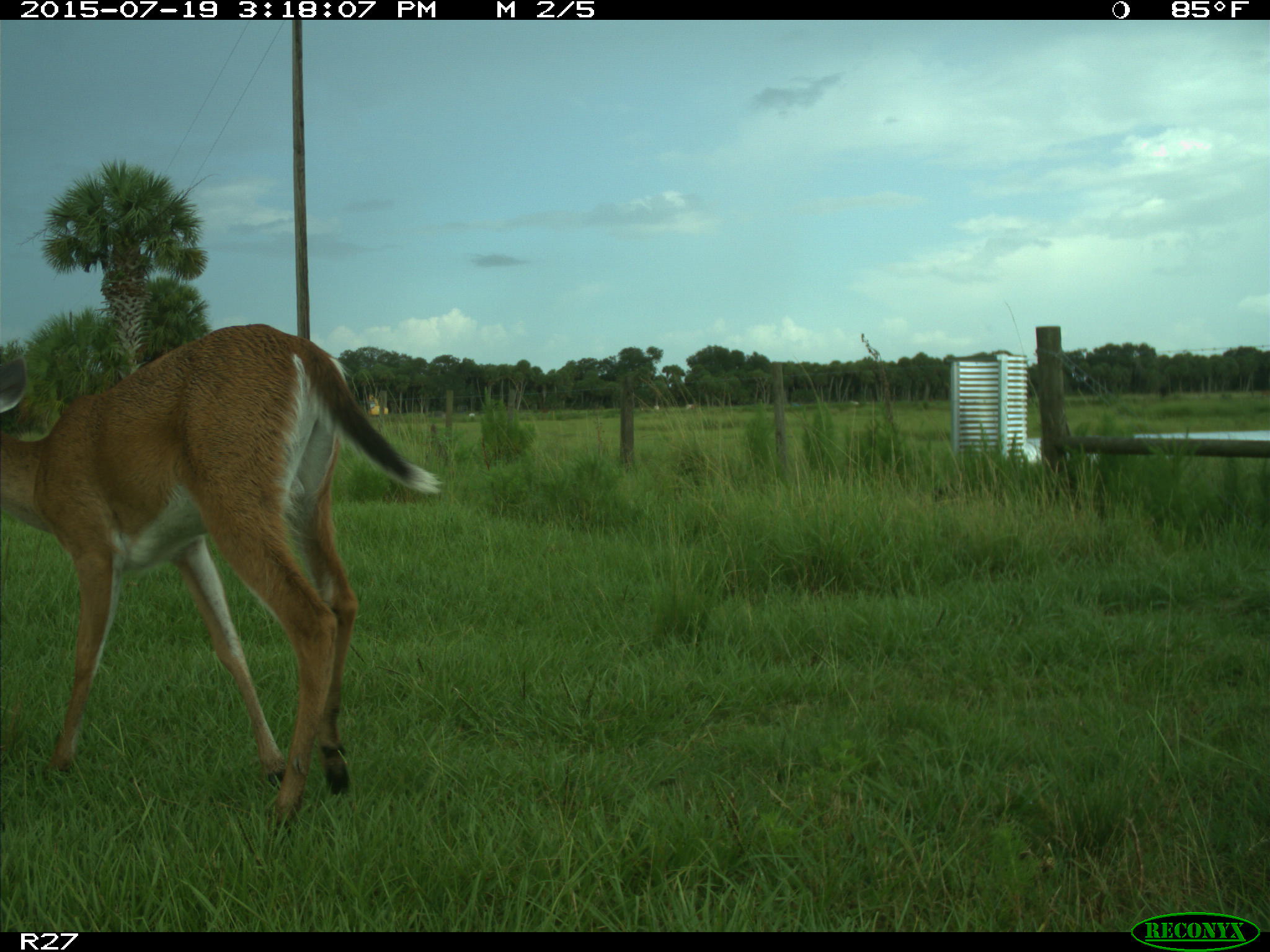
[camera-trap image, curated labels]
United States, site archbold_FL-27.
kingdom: Animalia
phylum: Chordata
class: Mammalia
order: Artiodactyla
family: Cervidae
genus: Odocoileus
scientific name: Odocoileus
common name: deer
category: unidentified deer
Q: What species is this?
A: Unidentified deer (deer) (Odocoileus).